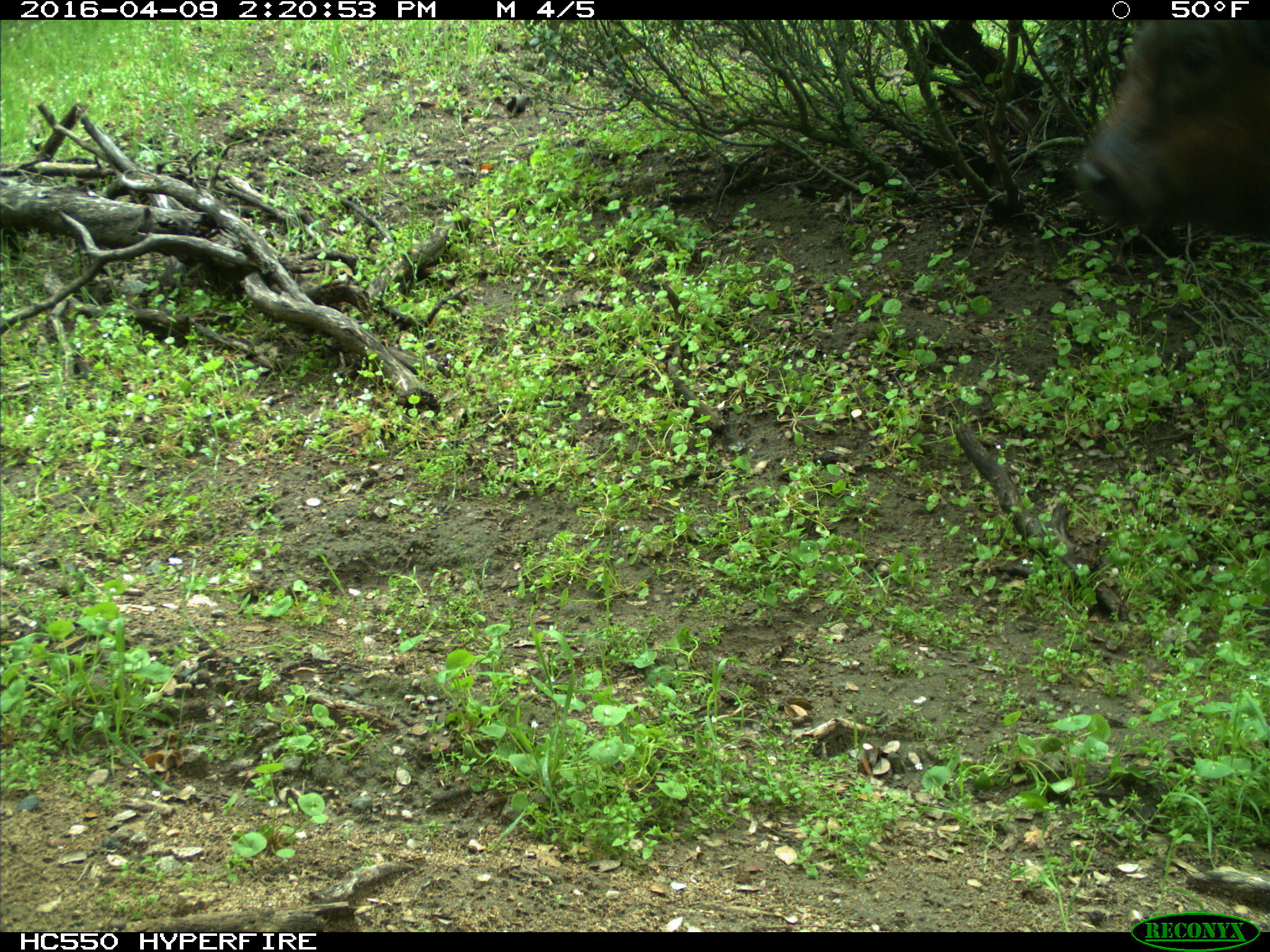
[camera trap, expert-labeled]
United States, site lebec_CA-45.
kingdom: Animalia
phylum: Chordata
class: Mammalia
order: Artiodactyla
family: Bovidae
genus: Bos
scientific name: Bos taurus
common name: domestic cow